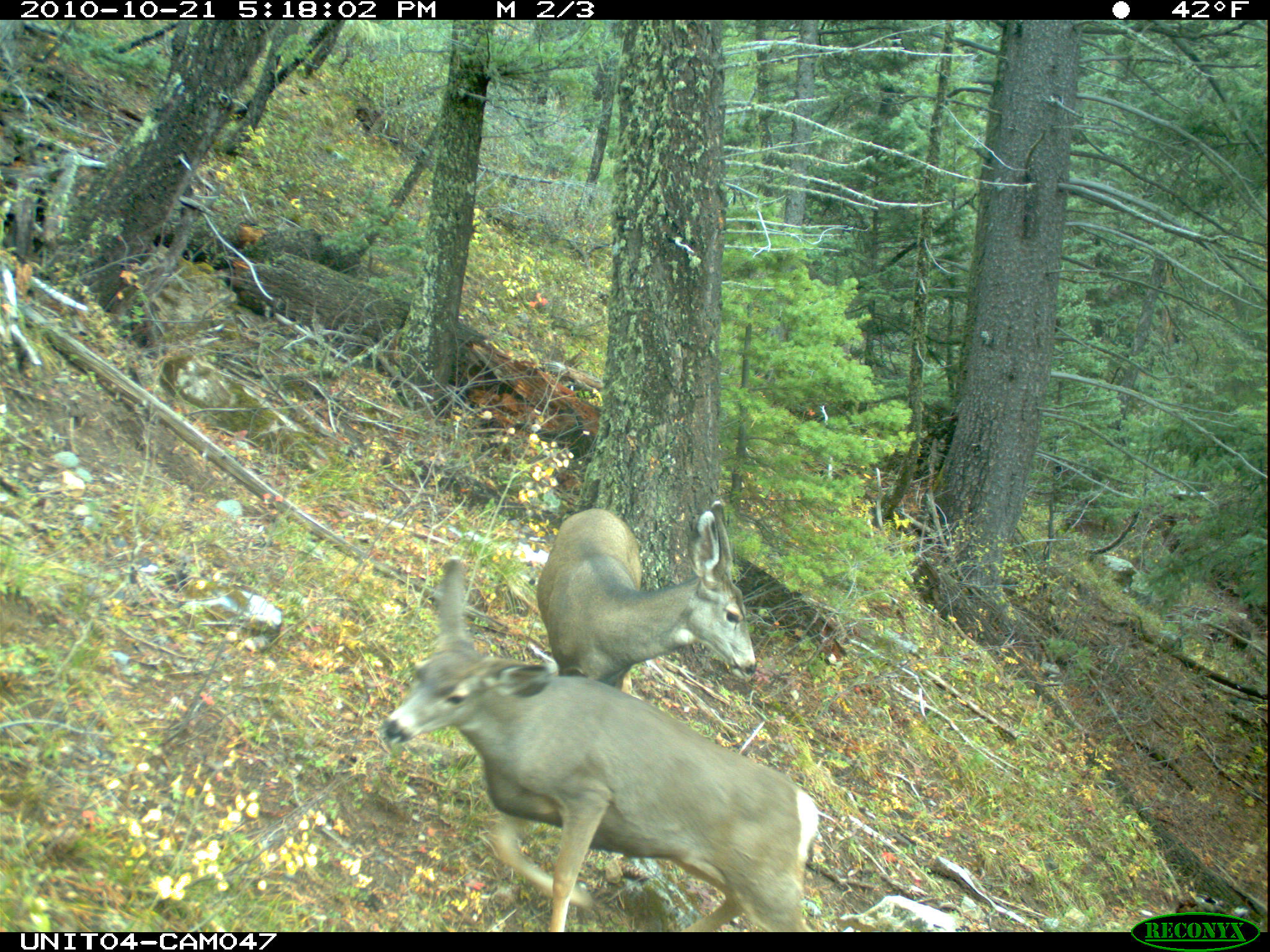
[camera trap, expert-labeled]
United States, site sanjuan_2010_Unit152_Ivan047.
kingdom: Animalia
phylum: Chordata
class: Mammalia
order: Artiodactyla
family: Cervidae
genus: Odocoileus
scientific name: Odocoileus hemionus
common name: mule deer